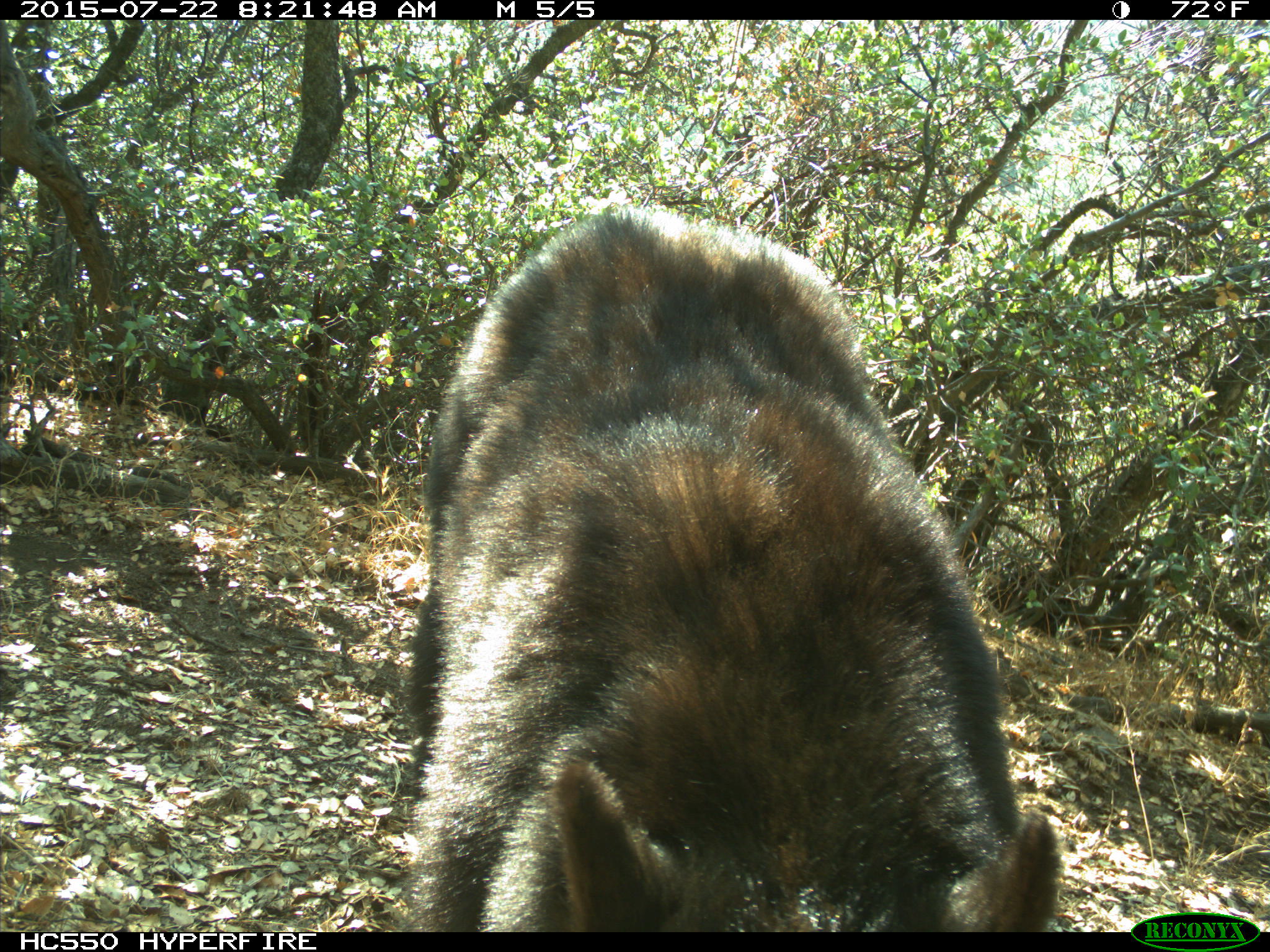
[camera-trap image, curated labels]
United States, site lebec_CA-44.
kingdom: Animalia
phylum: Chordata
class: Mammalia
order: Carnivora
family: Ursidae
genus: Ursus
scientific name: Ursus americanus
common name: american black bear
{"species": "Ursus americanus (american black bear)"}